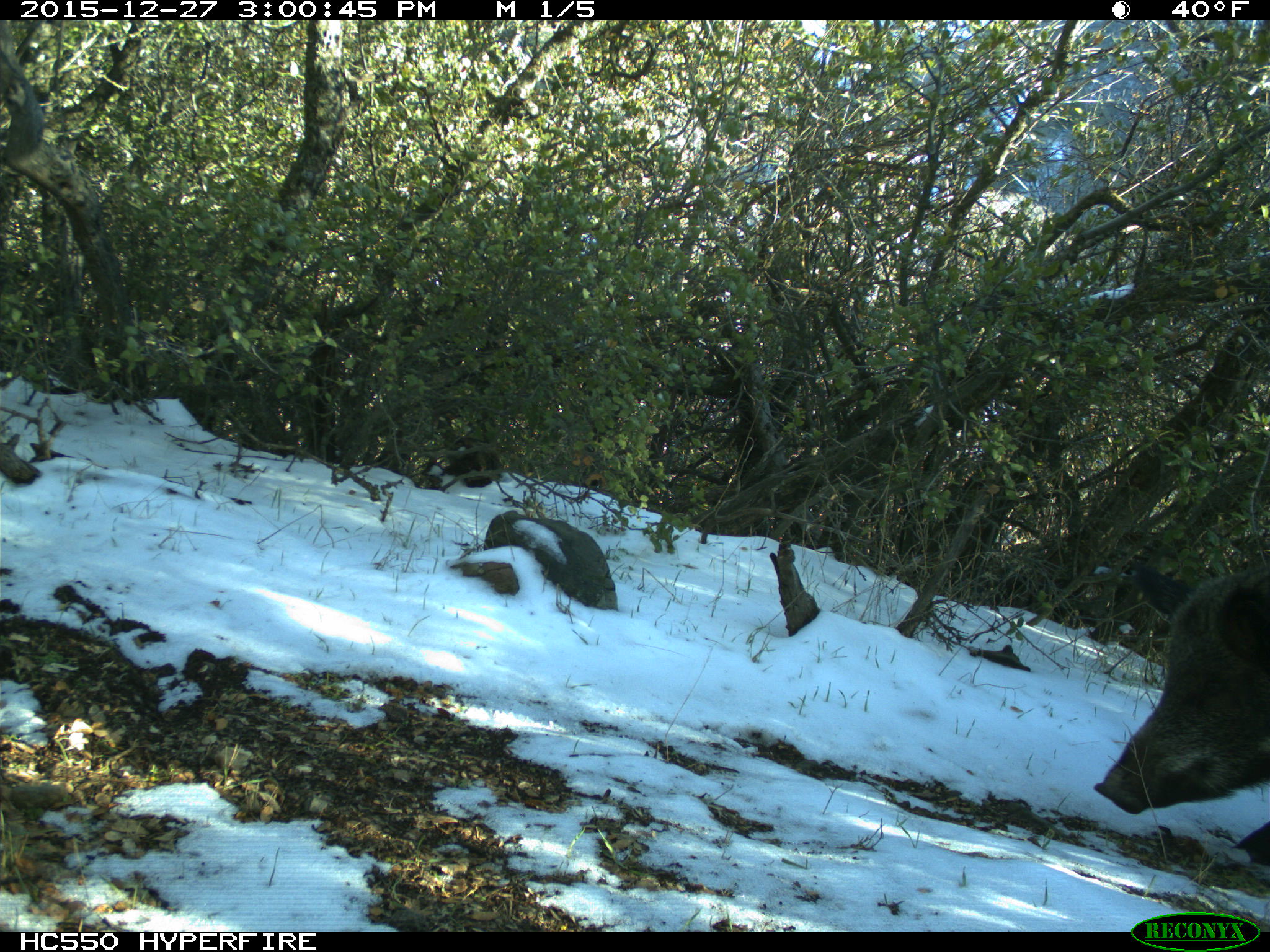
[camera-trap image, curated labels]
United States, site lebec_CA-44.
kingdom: Animalia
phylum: Chordata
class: Mammalia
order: Artiodactyla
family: Suidae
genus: Sus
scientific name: Sus scrofa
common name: wild boar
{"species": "Sus scrofa (wild boar)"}